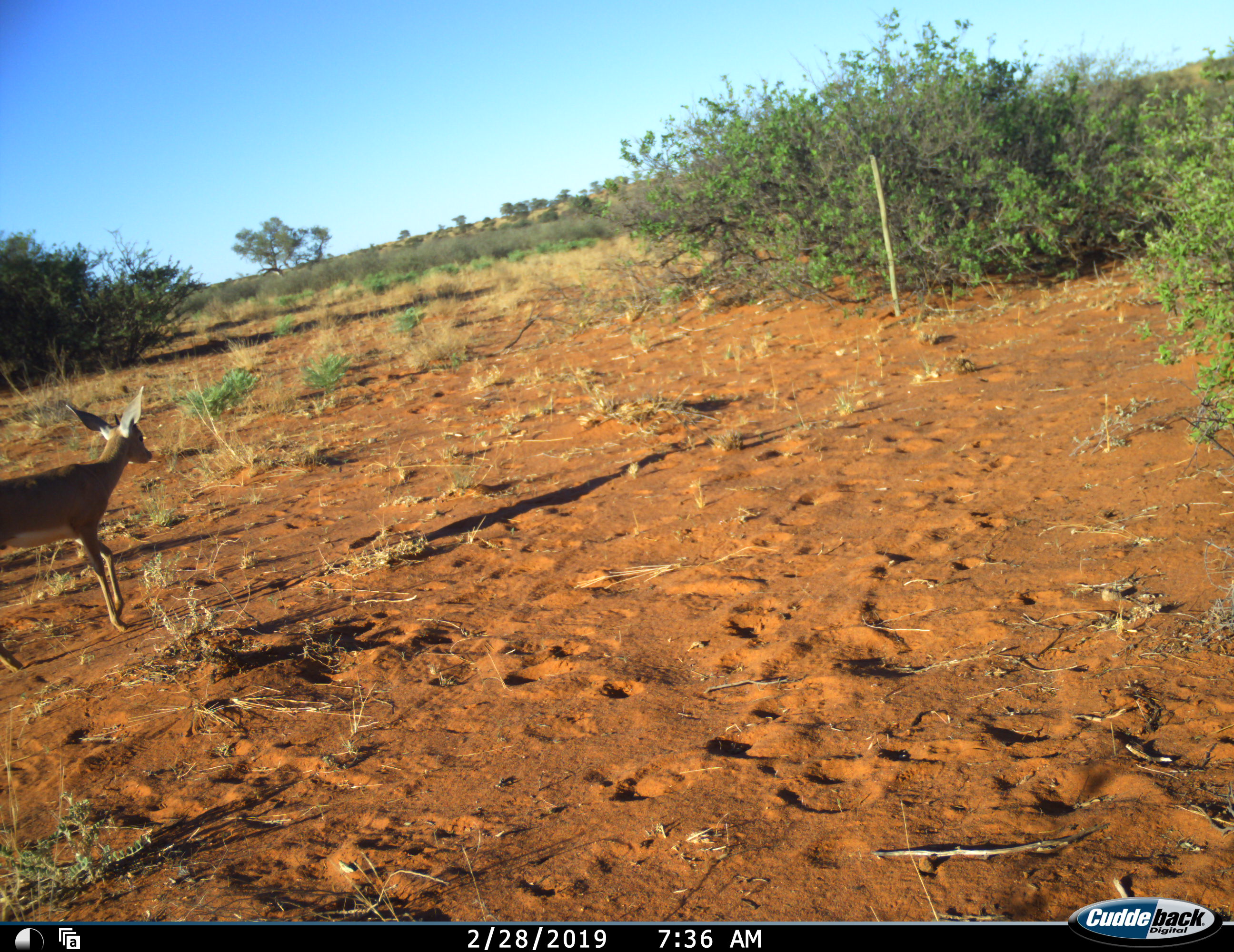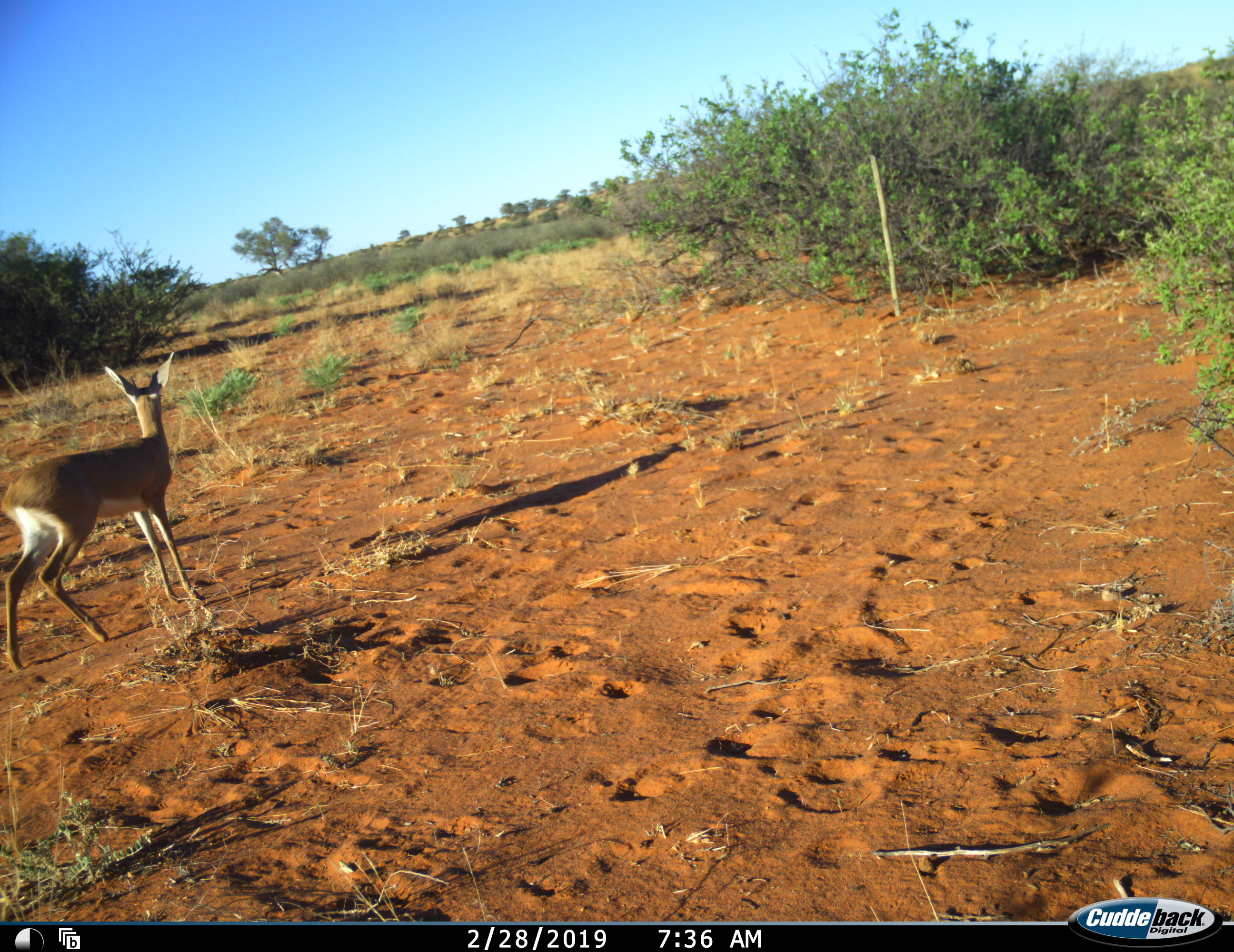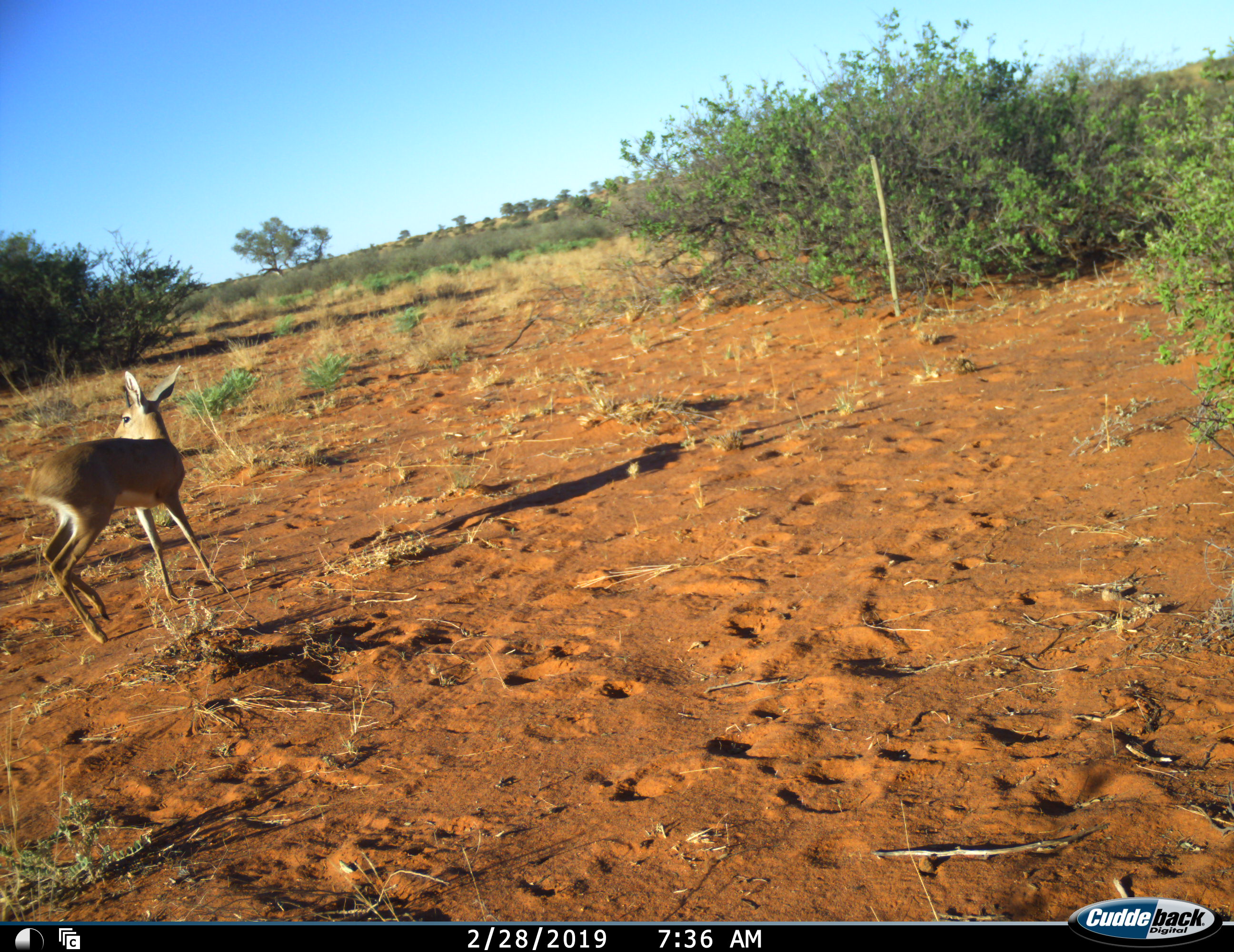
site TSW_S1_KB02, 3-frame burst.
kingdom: Animalia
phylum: Chordata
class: Mammalia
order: Artiodactyla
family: Bovidae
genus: Raphicerus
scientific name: Raphicerus campestris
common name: steenbok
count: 1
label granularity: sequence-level